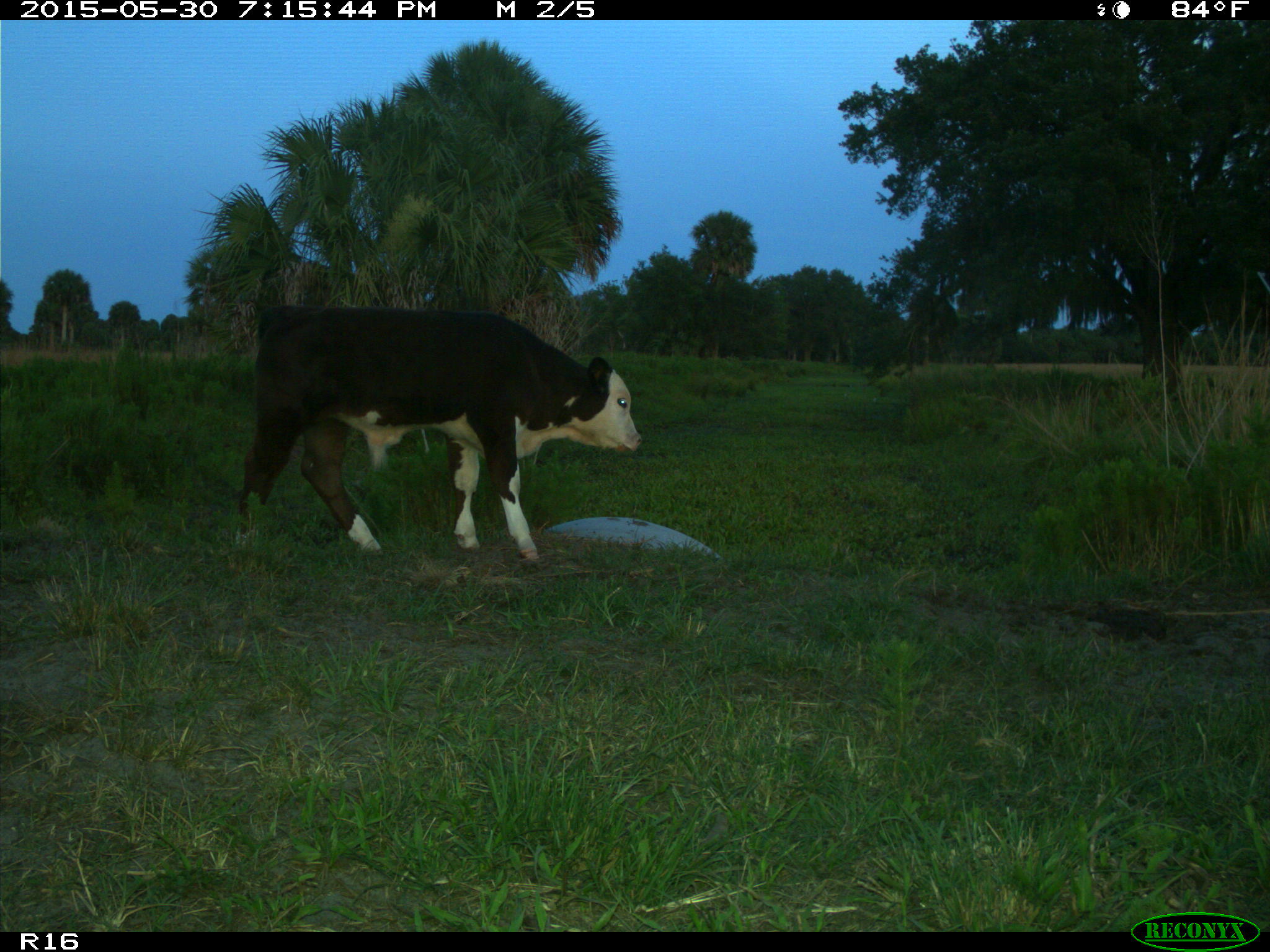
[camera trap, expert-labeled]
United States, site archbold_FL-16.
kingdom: Animalia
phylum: Chordata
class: Mammalia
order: Artiodactyla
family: Bovidae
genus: Bos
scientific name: Bos taurus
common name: domestic cow